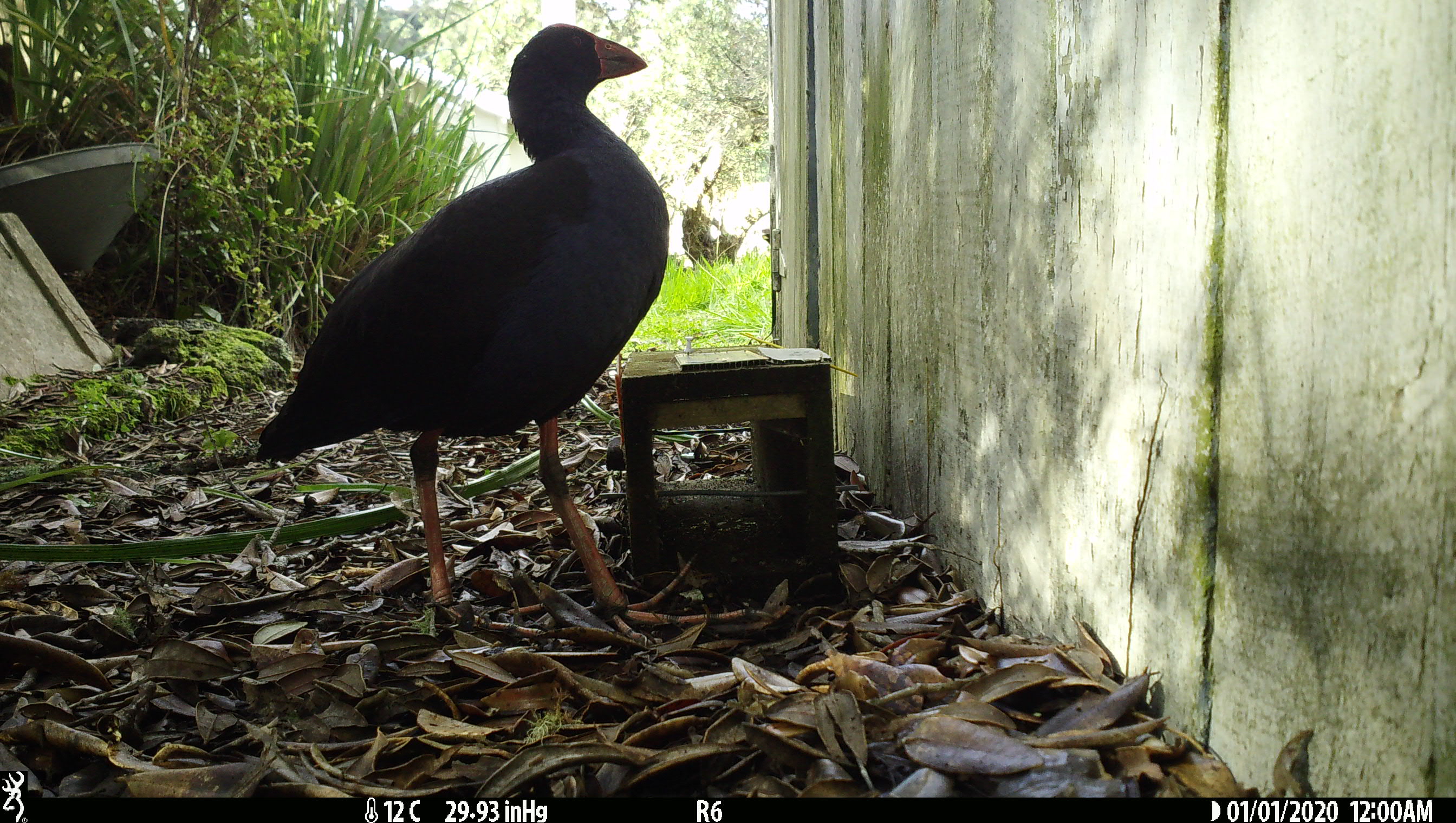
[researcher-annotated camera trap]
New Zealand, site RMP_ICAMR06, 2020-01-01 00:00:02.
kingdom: Animalia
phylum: Chordata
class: Aves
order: Gruiformes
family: Rallidae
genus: Porphyrio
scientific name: Porphyrio melanotus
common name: australasian swamphen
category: pukeko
Pukeko (australasian swamphen) (Porphyrio melanotus).